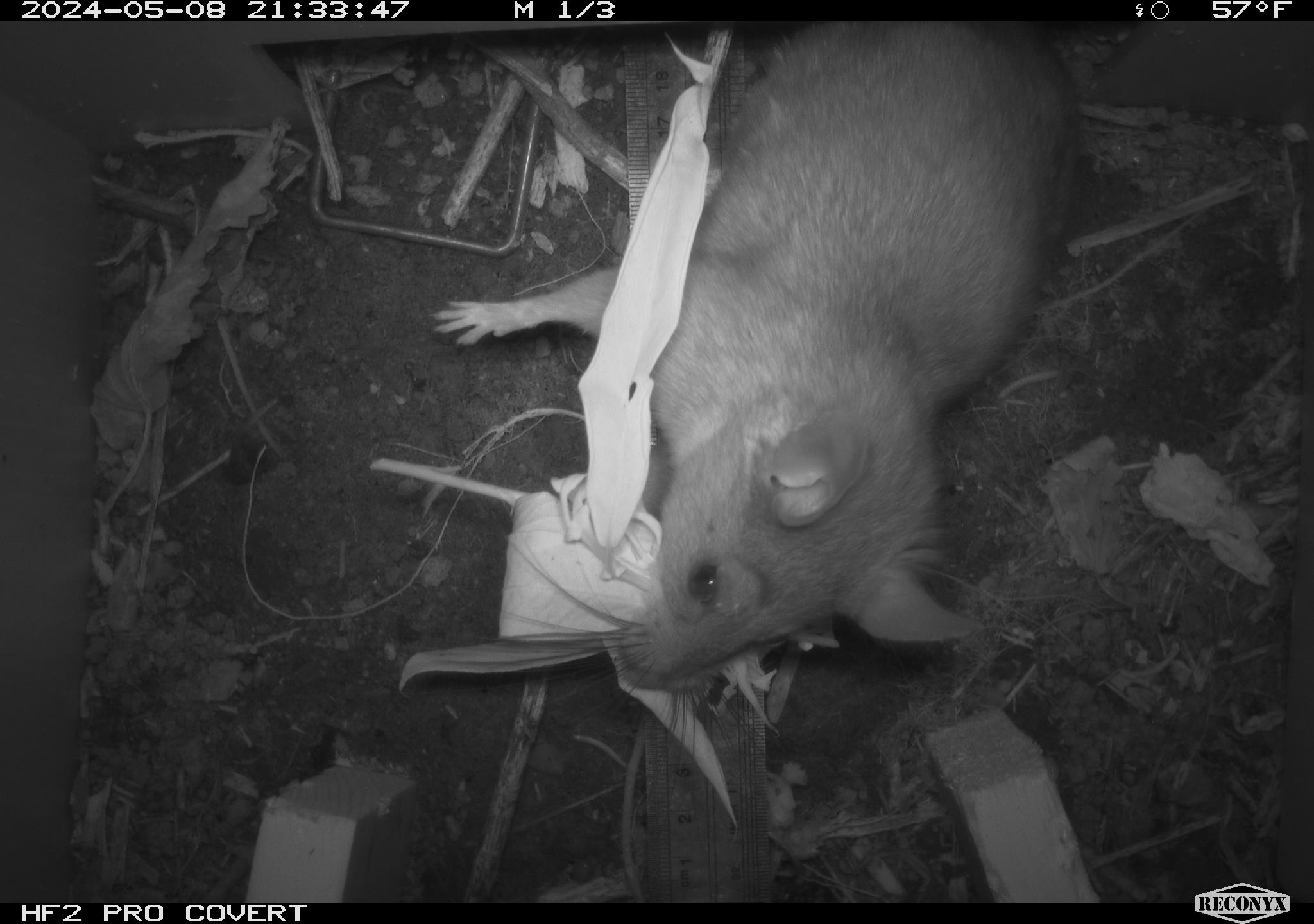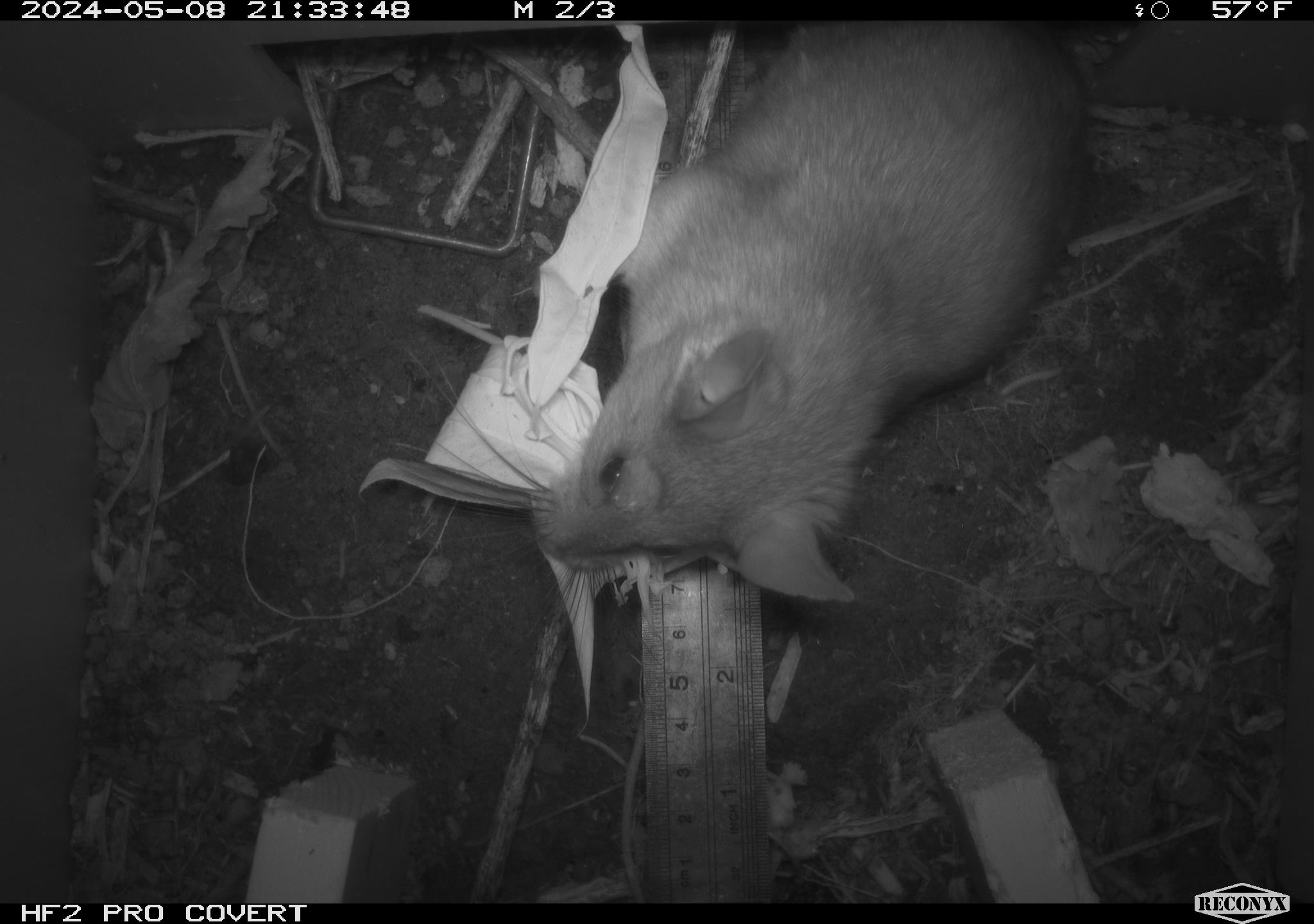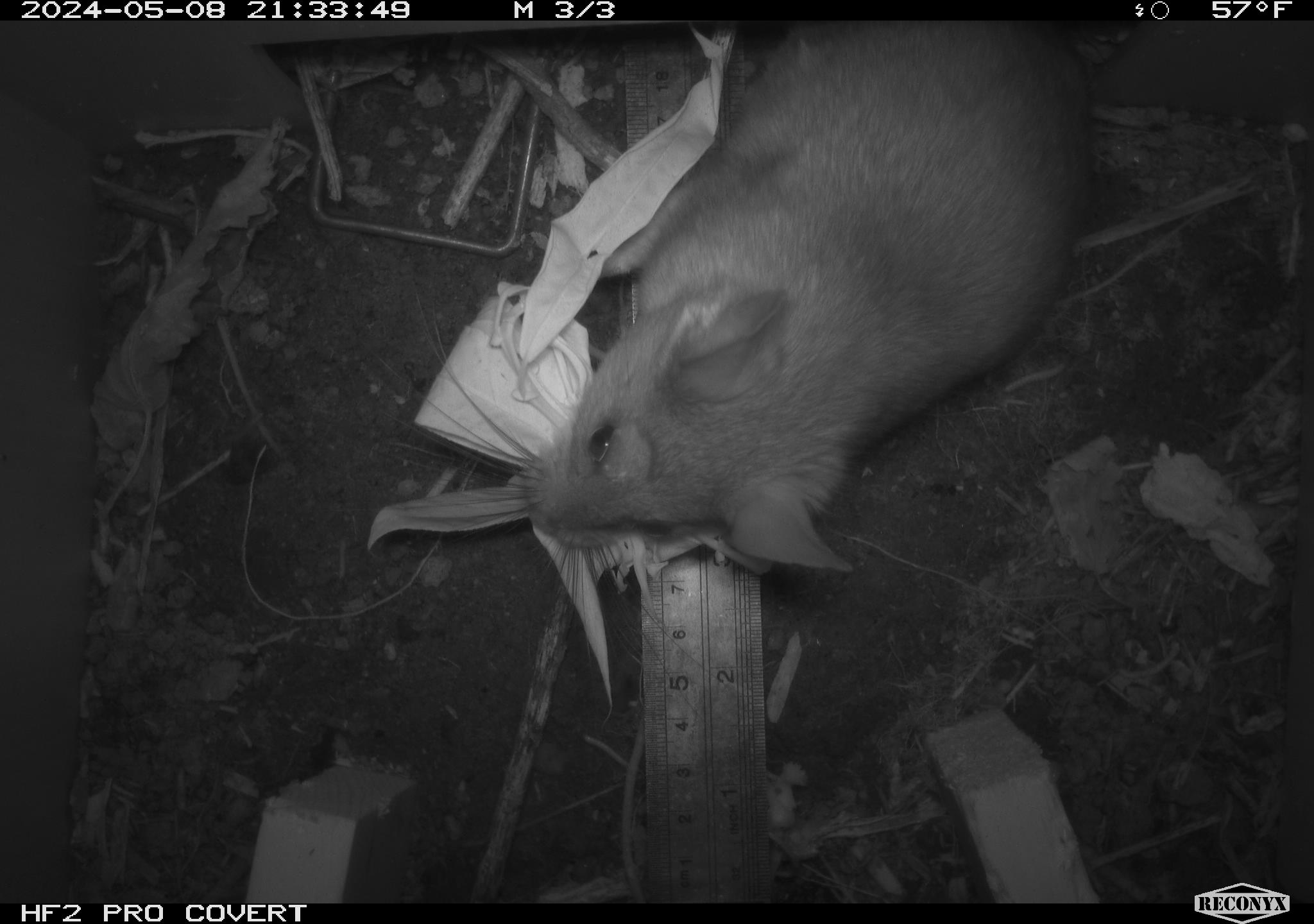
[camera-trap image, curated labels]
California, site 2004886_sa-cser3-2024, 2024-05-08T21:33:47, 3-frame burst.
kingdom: Animalia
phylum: Chordata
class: Mammalia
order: Rodentia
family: Muridae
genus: Rattus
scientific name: Rattus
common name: rat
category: rattus species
Rattus species (rat) (Rattus).